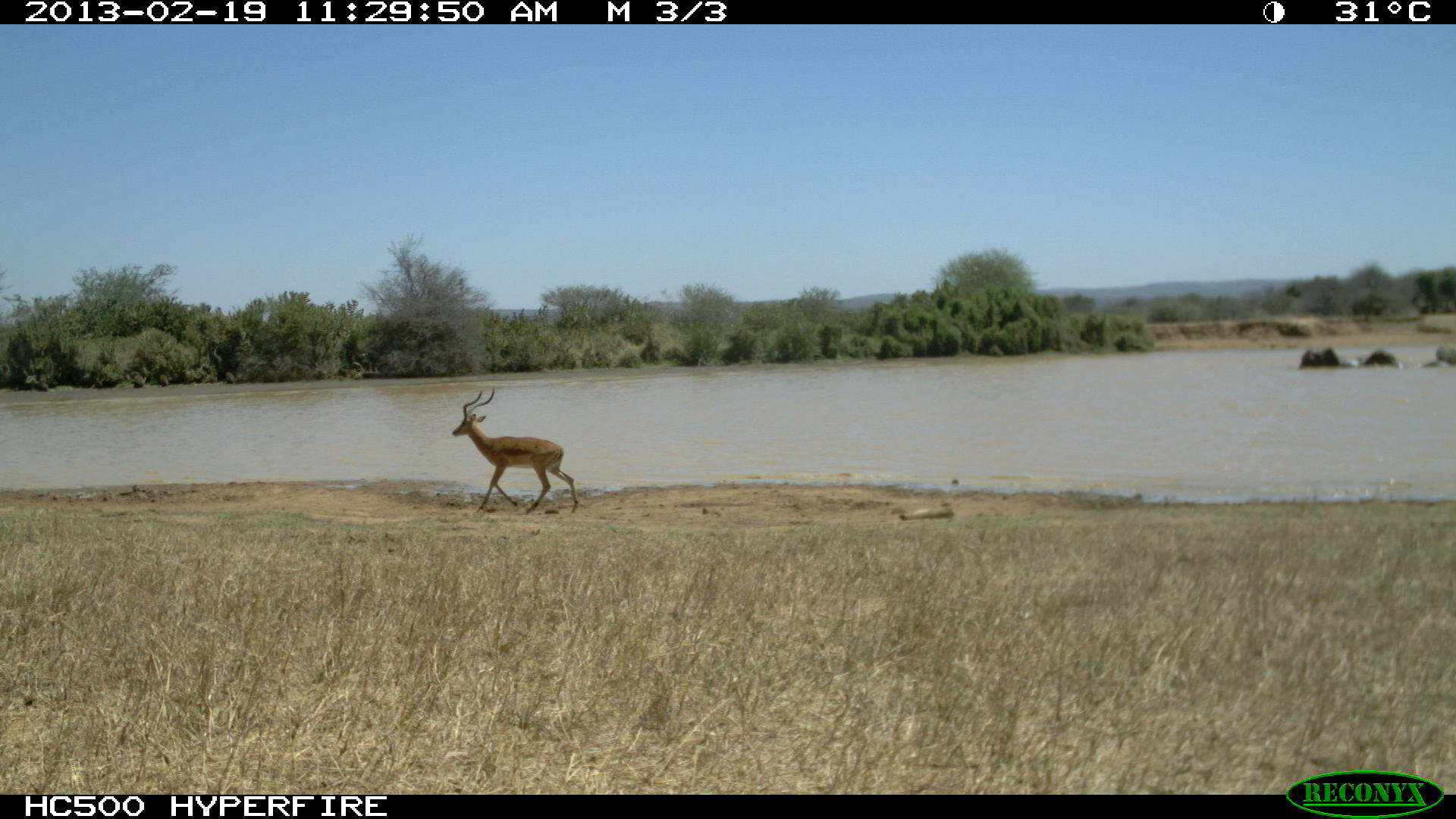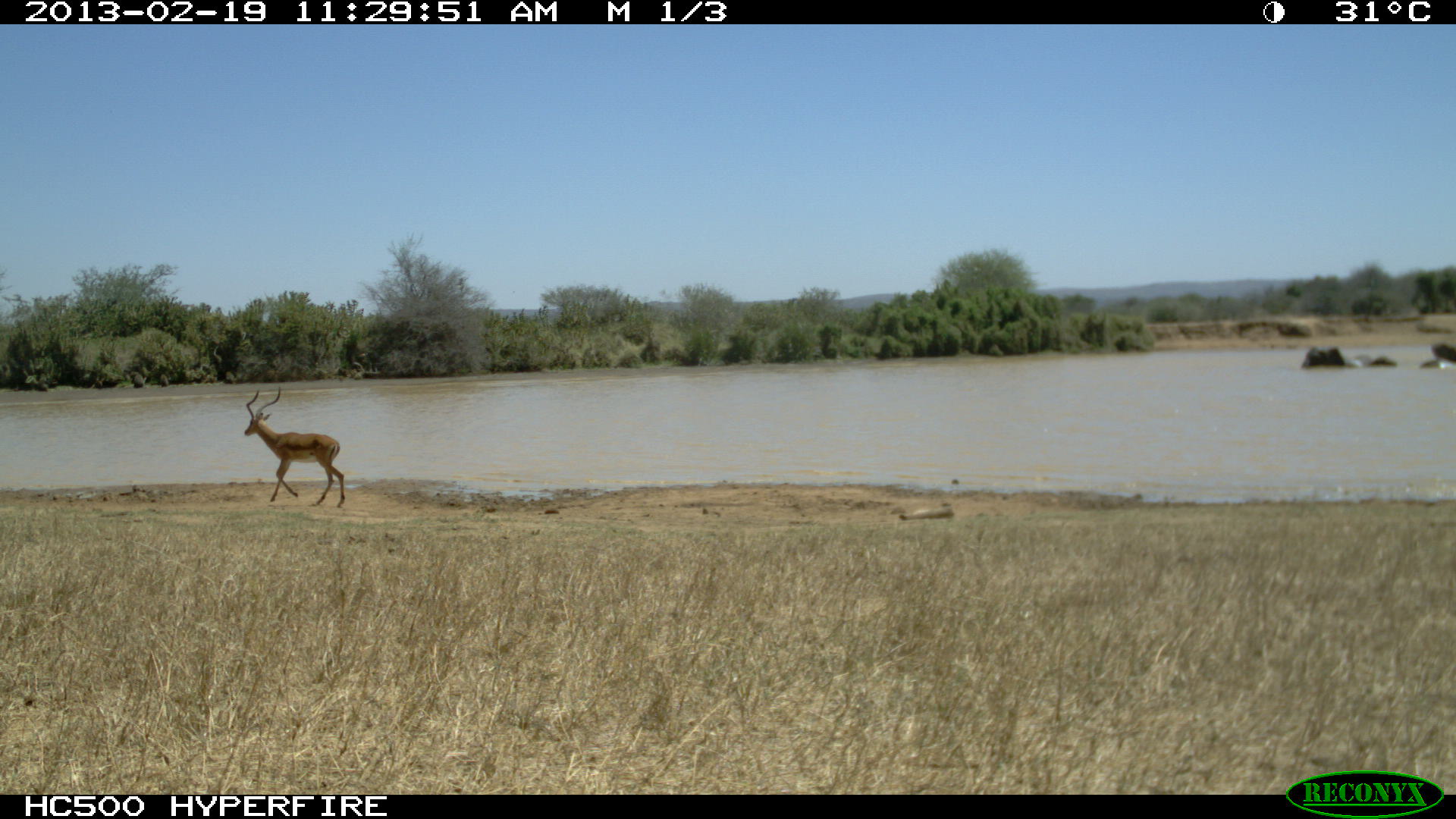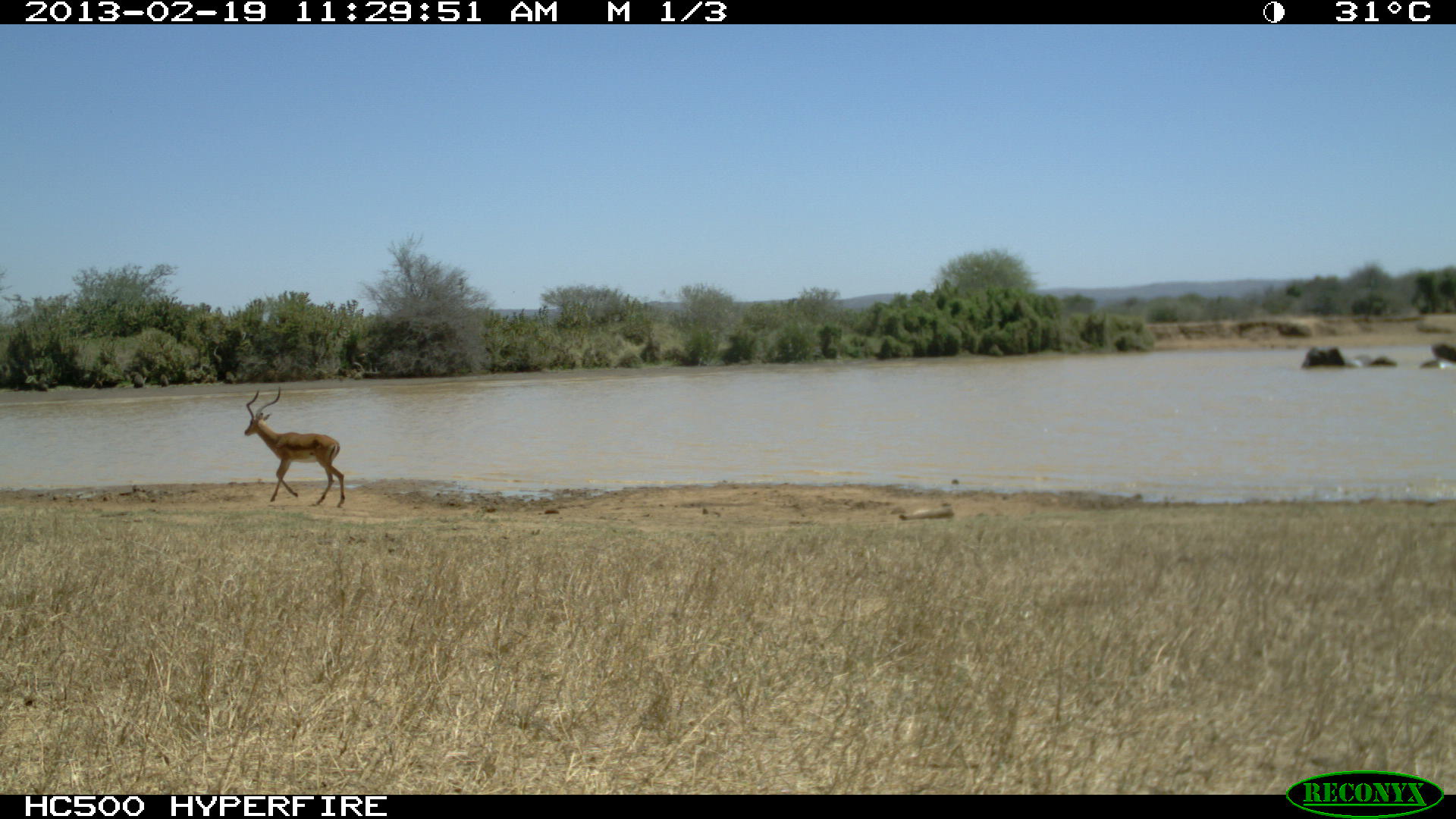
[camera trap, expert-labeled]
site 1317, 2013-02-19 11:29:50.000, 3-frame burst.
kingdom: Animalia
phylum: Chordata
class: Mammalia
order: Proboscidea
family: Elephantidae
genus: Loxodonta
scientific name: Loxodonta africana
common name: african bush elephant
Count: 5.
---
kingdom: Animalia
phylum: Chordata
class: Mammalia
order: Artiodactyla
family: Bovidae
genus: Aepyceros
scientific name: Aepyceros melampus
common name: impala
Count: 1.